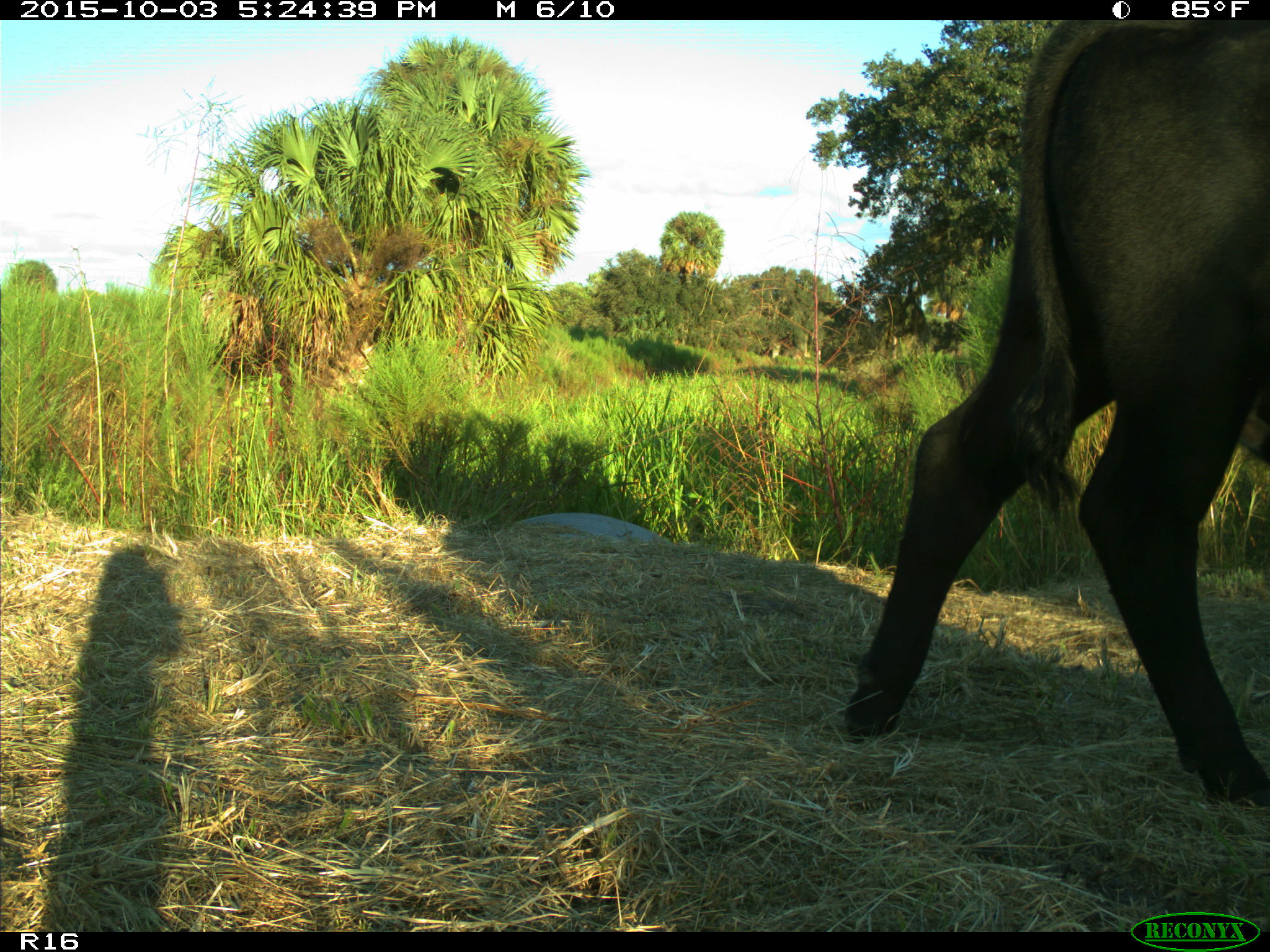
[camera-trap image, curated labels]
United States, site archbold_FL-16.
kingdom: Animalia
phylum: Chordata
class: Mammalia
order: Artiodactyla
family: Bovidae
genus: Bos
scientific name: Bos taurus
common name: domestic cow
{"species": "Bos taurus (domestic cow)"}